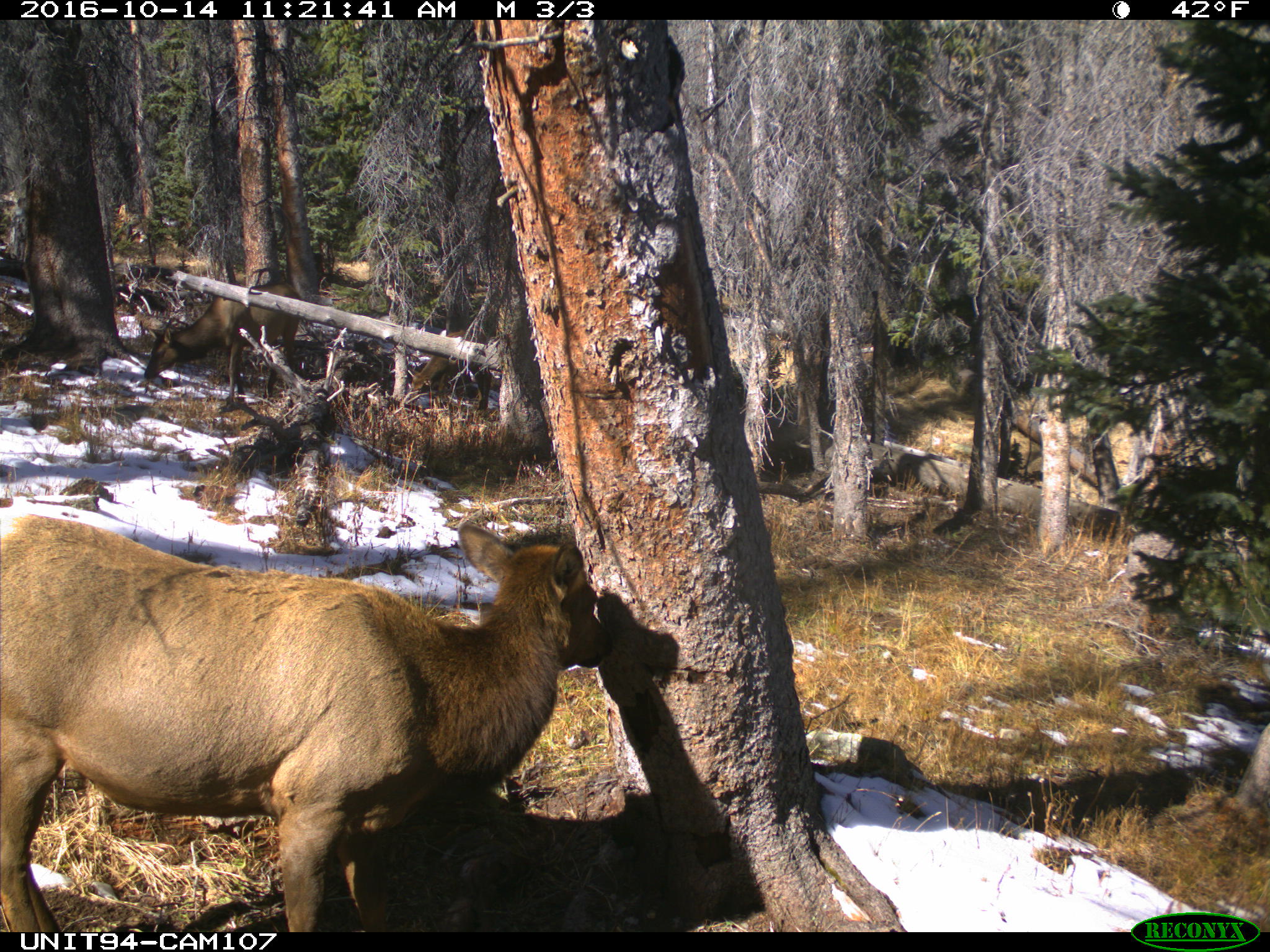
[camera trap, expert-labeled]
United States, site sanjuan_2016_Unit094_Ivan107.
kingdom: Animalia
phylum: Chordata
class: Mammalia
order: Artiodactyla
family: Cervidae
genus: Cervus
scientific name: Cervus elaphus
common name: red deer